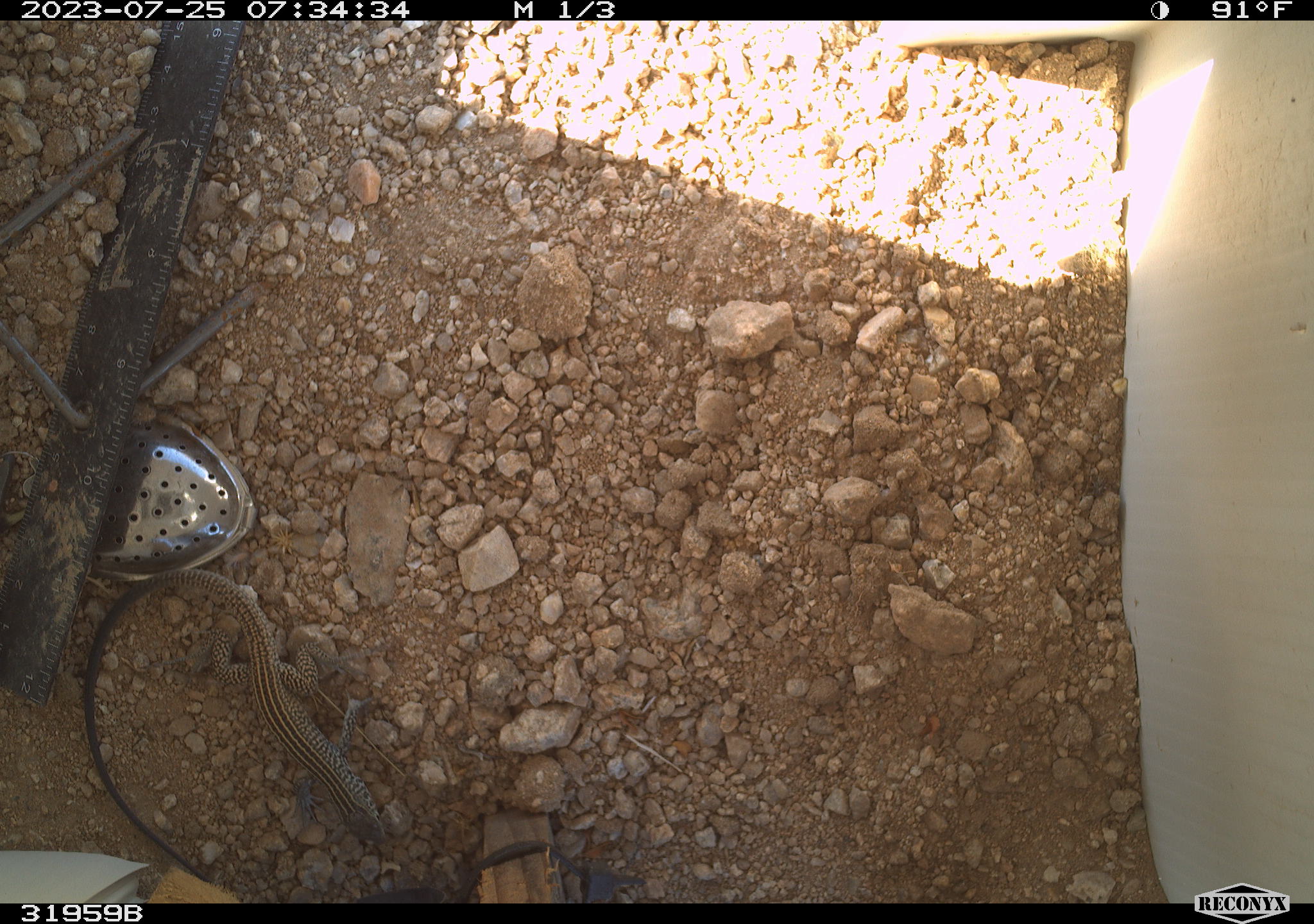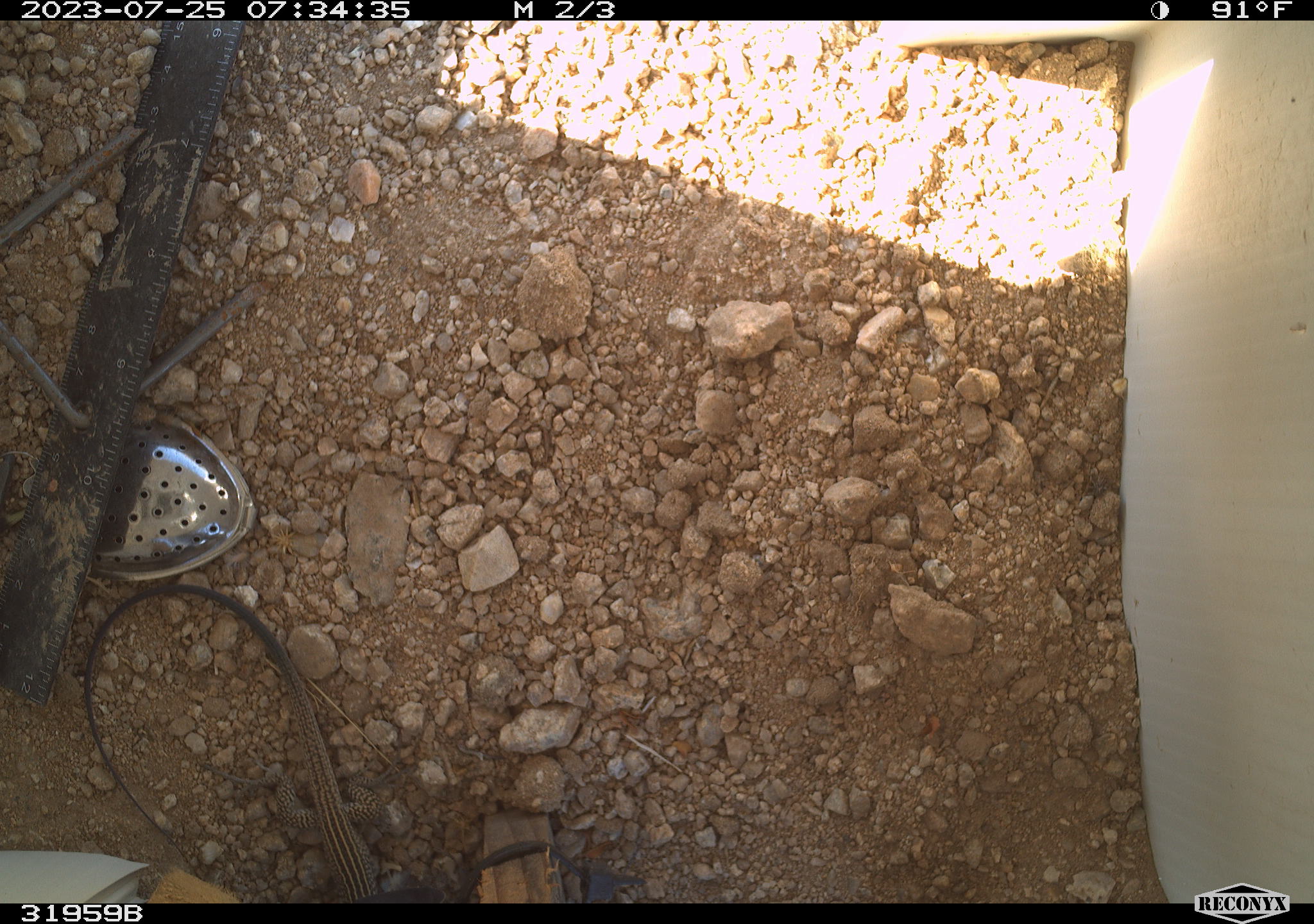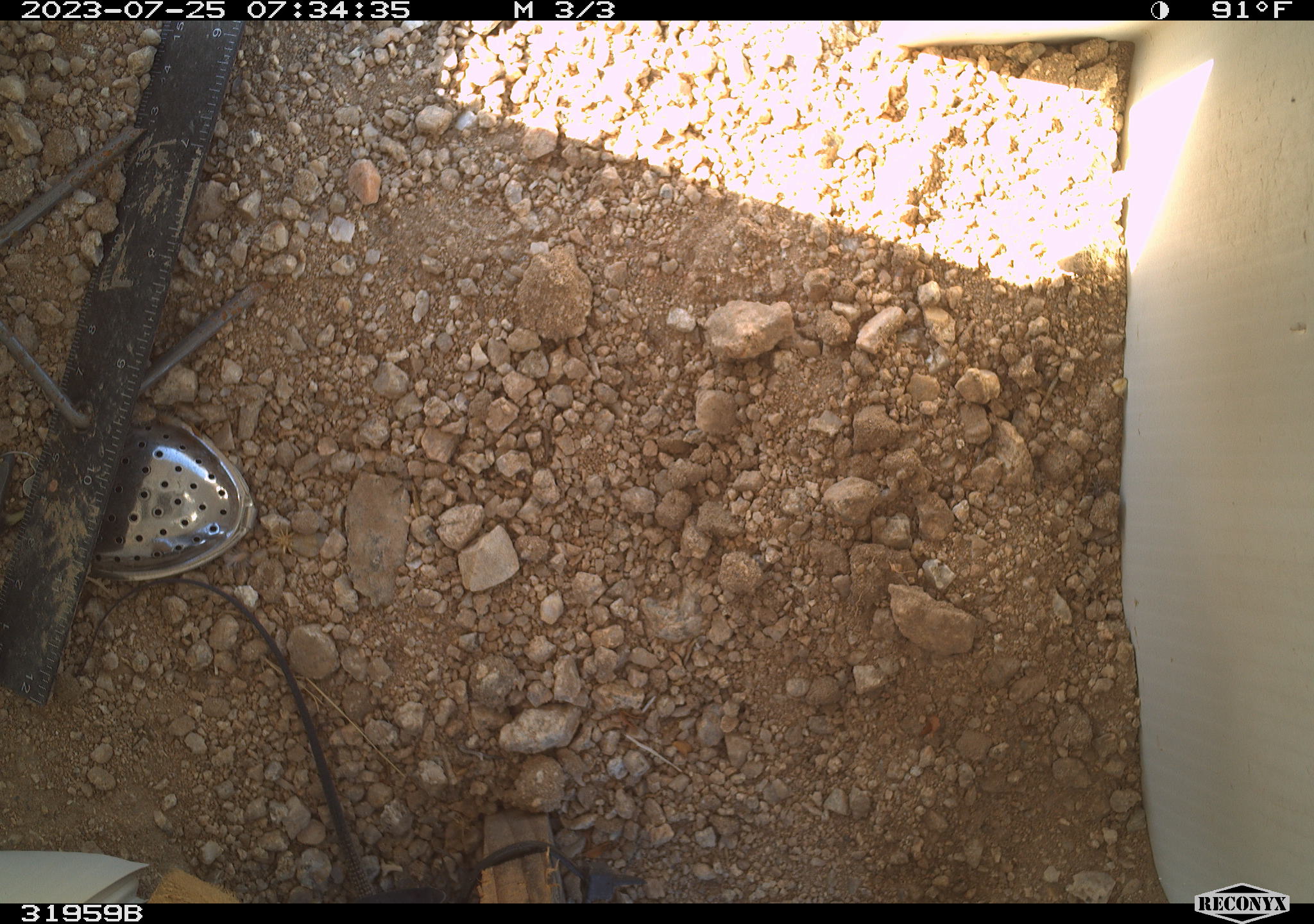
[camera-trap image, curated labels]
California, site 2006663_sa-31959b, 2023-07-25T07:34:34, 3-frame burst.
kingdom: Animalia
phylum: Chordata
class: Reptilia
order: Squamata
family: Teiidae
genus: Aspidoscelis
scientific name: Aspidoscelis tigris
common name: western whiptail